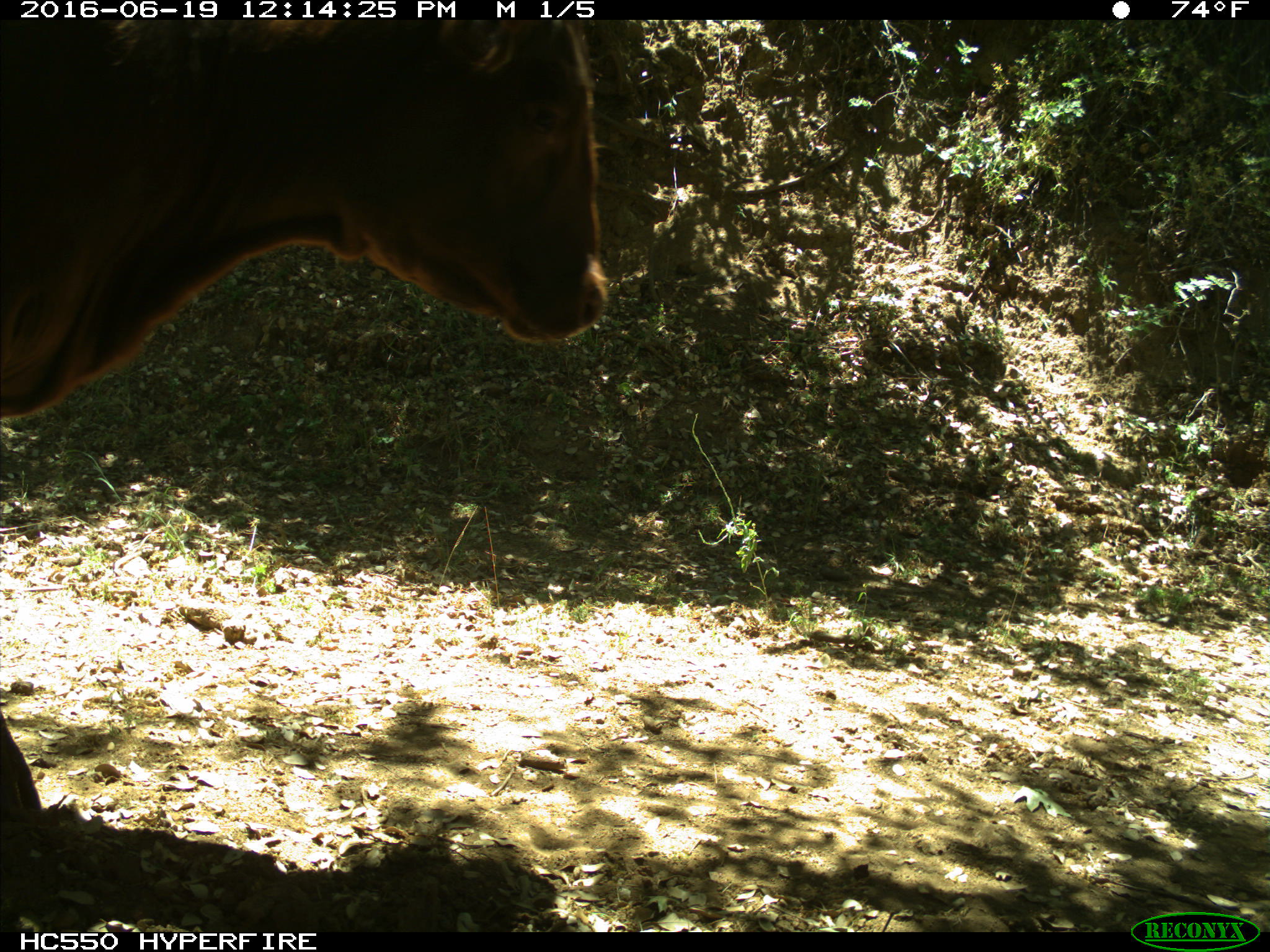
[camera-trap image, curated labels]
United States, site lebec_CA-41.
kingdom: Animalia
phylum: Chordata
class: Mammalia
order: Artiodactyla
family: Bovidae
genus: Bos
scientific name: Bos taurus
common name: domestic cow